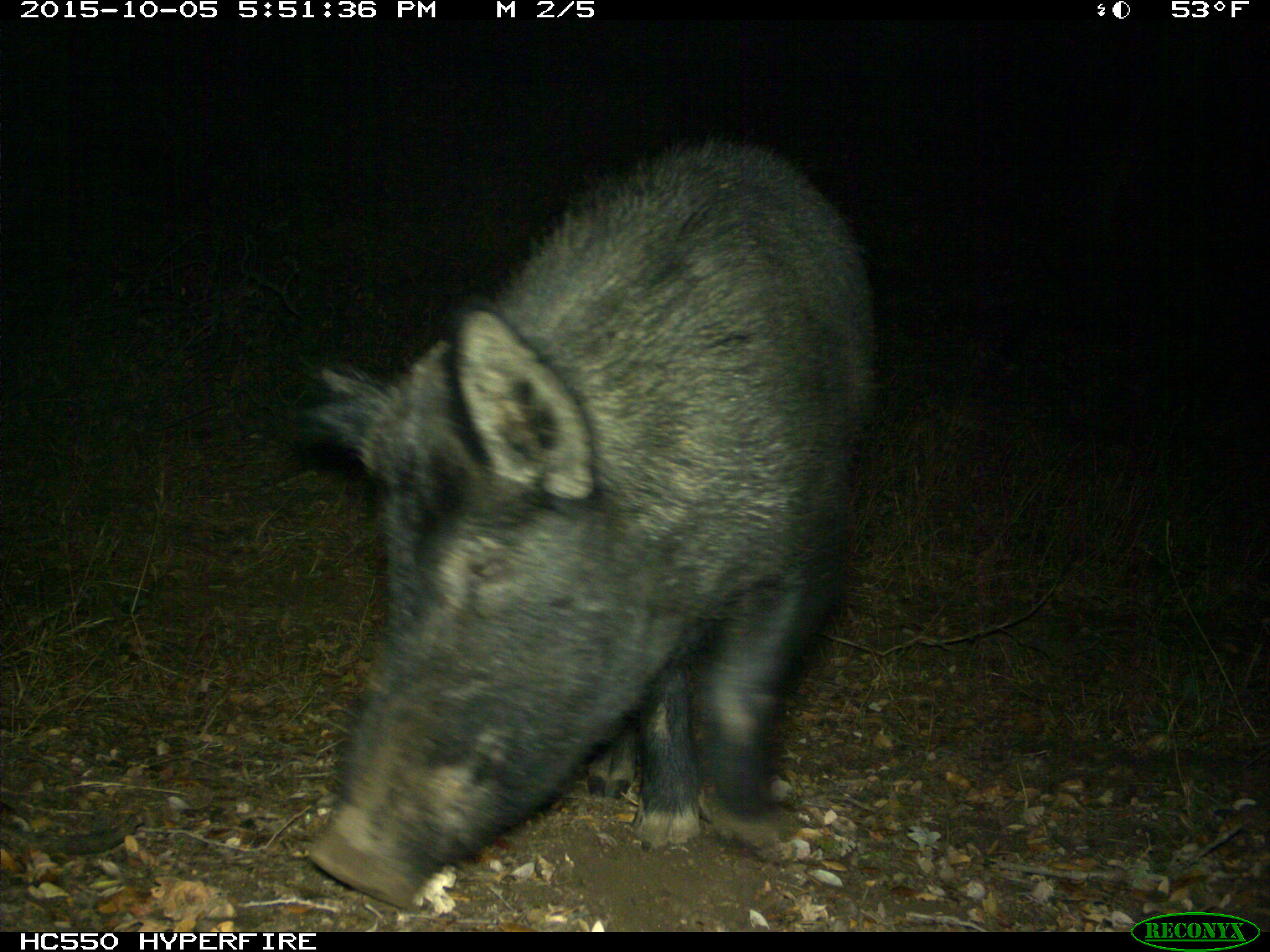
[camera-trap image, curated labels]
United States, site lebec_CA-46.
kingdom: Animalia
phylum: Chordata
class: Mammalia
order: Artiodactyla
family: Suidae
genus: Sus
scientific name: Sus scrofa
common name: wild boar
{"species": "Sus scrofa (wild boar)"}